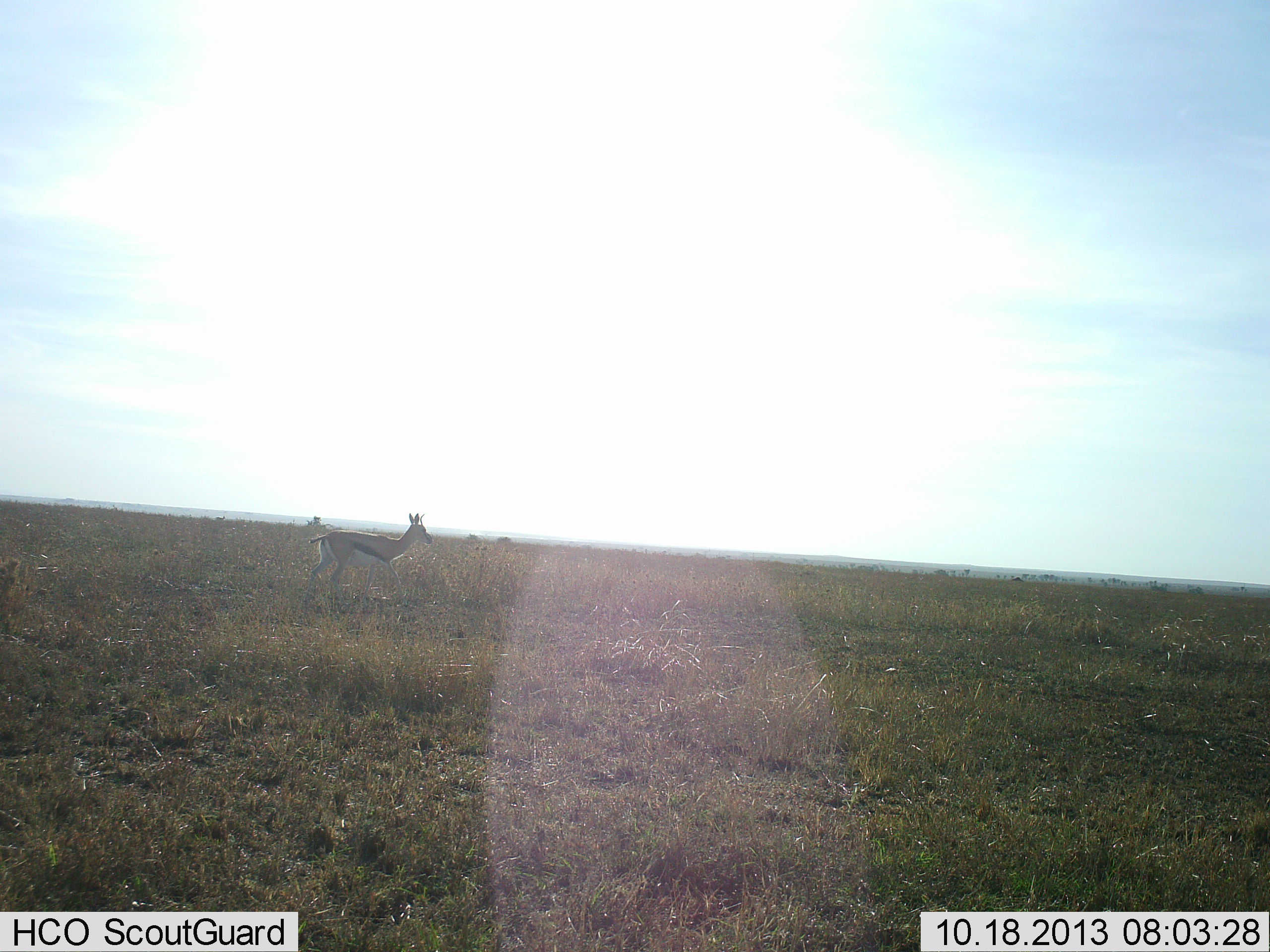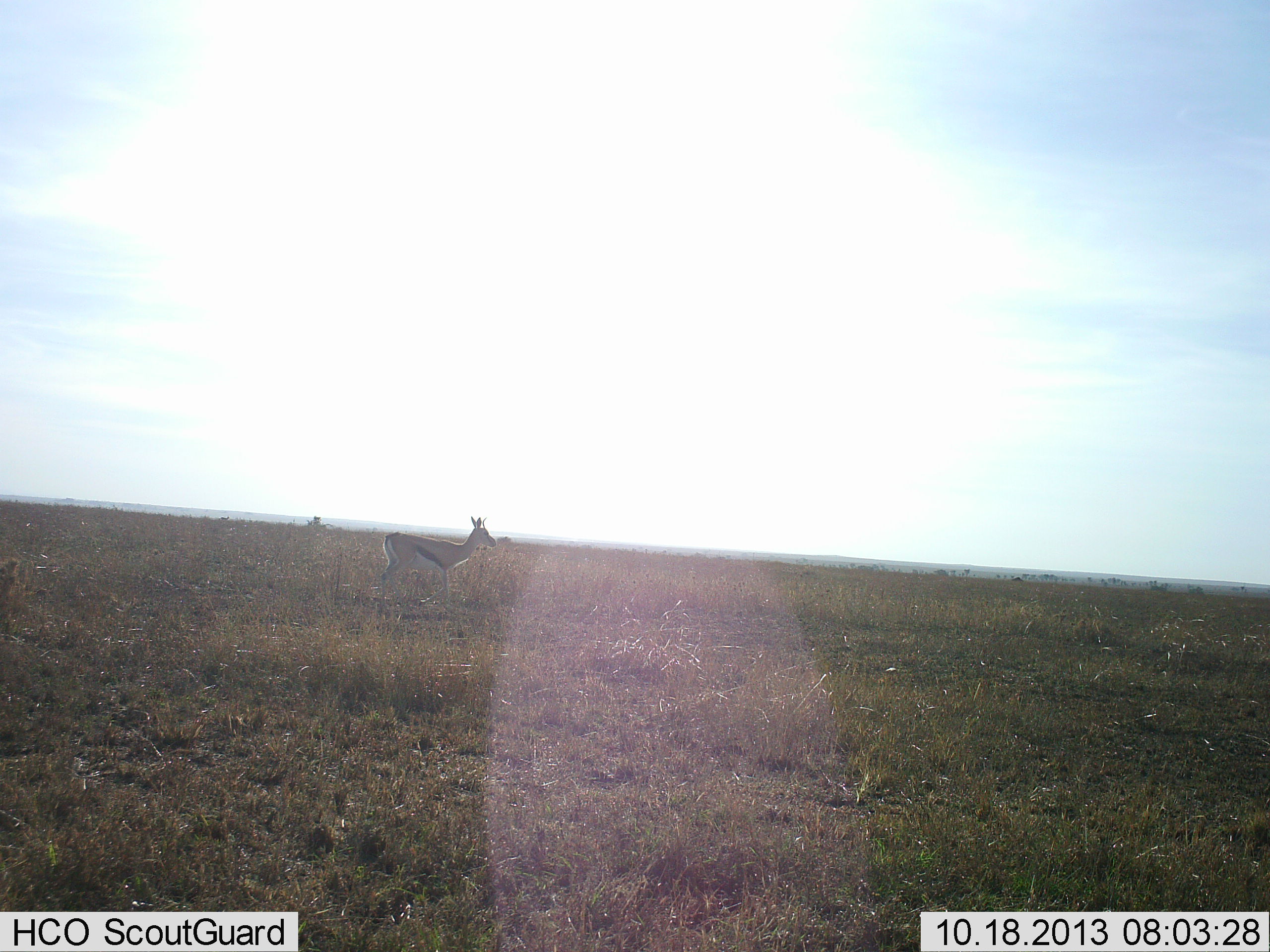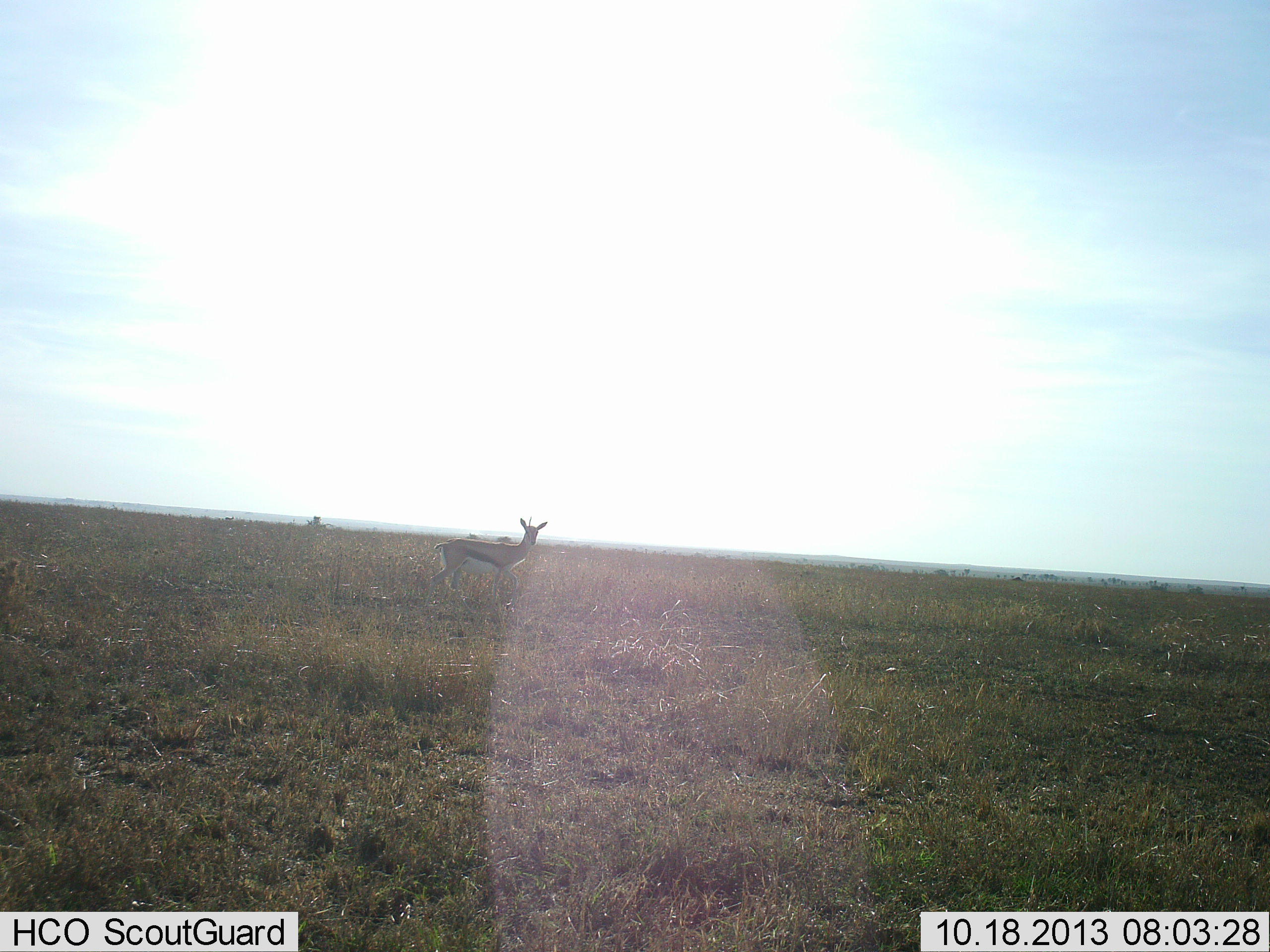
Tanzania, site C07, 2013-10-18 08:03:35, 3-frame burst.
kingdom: Animalia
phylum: Chordata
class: Mammalia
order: Artiodactyla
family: Bovidae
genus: Eudorcas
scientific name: Eudorcas thomsonii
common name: thomson's gazelle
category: gazellethomsons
Gazellethomsons (thomson's gazelle) (Eudorcas thomsonii), count 1. Behavior (volunteer vote fractions): standing 20%, resting 0%, moving 80%, interacting 0%. Young present (vote fraction): 0%. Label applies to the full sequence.